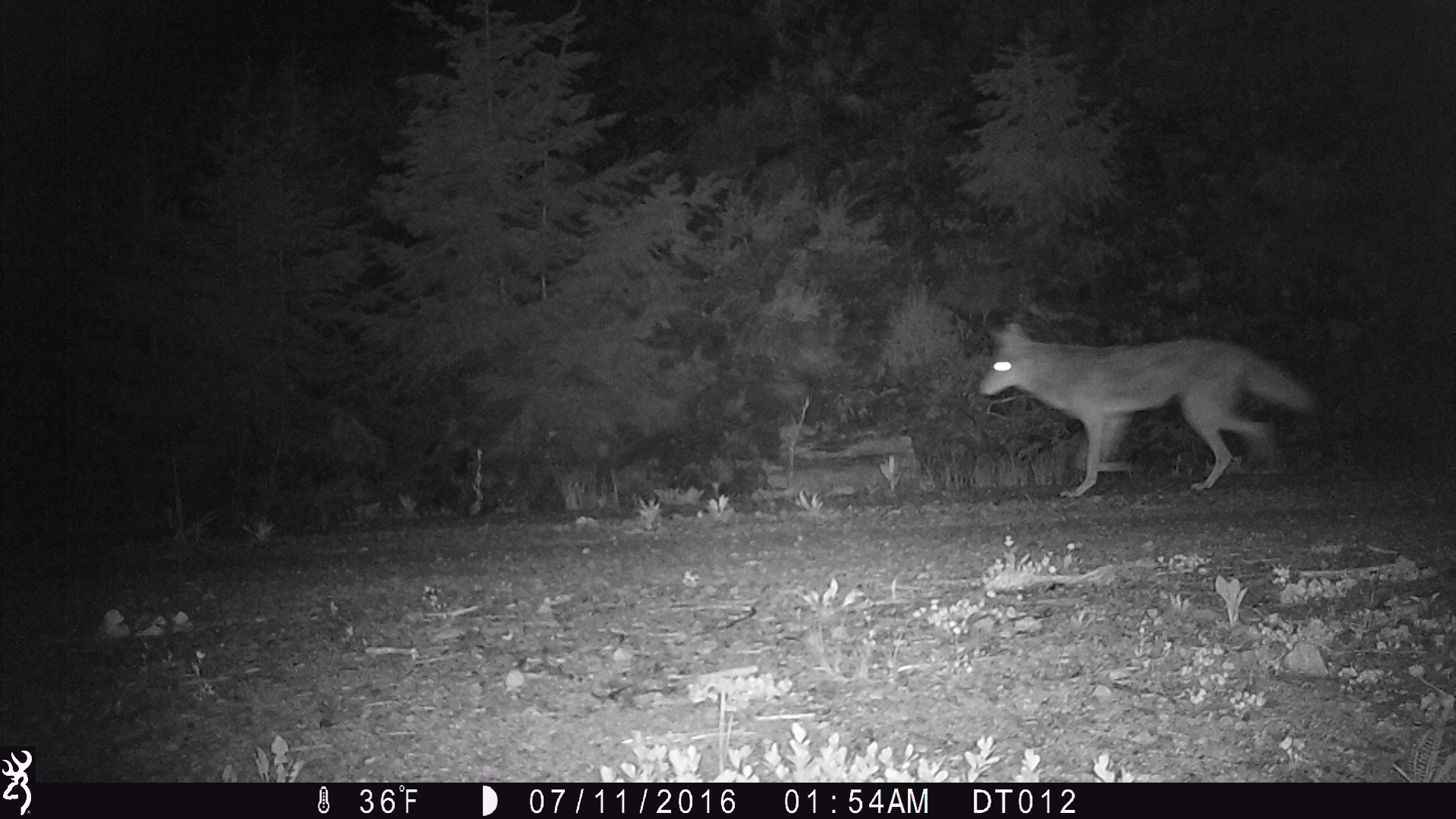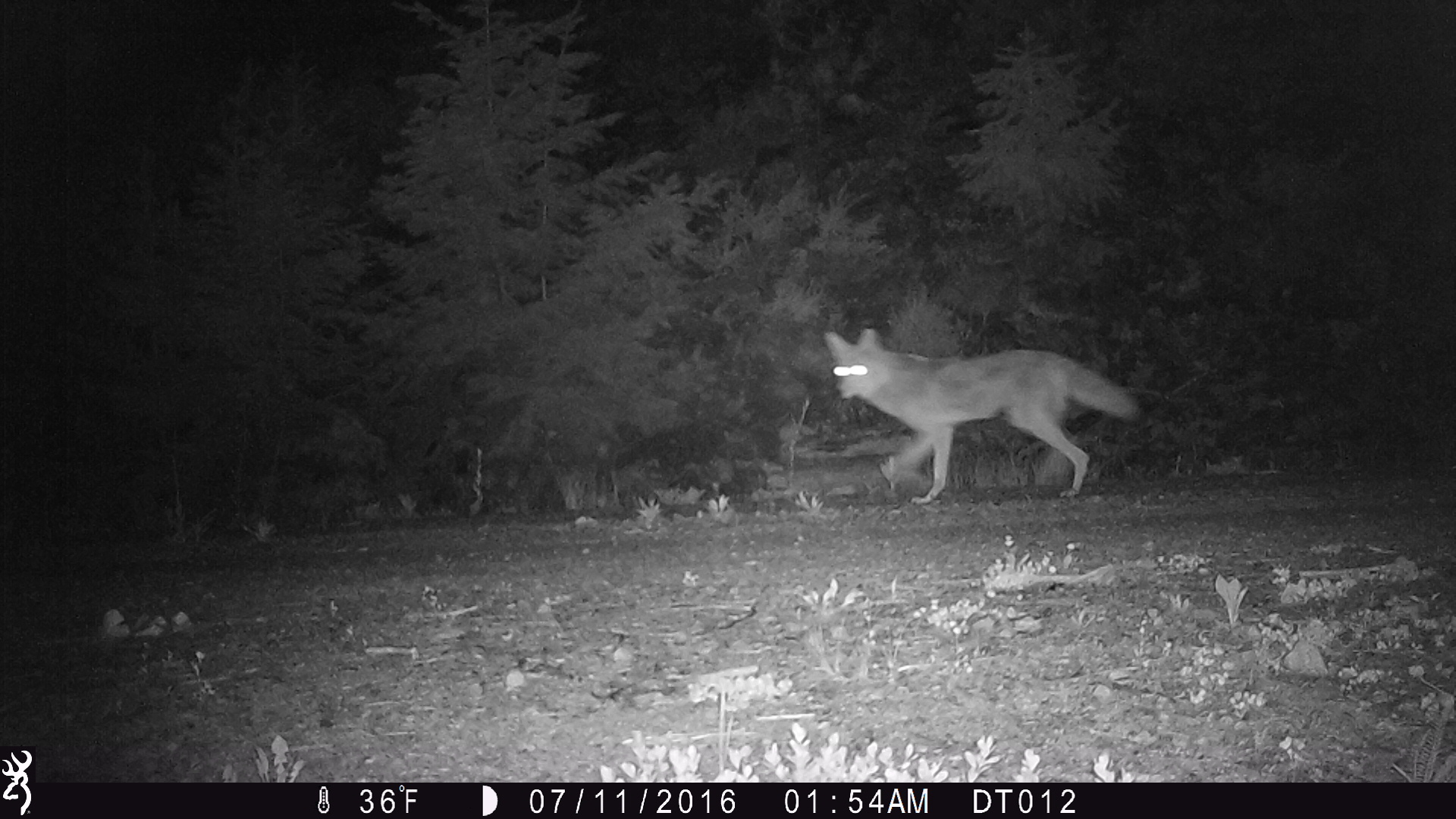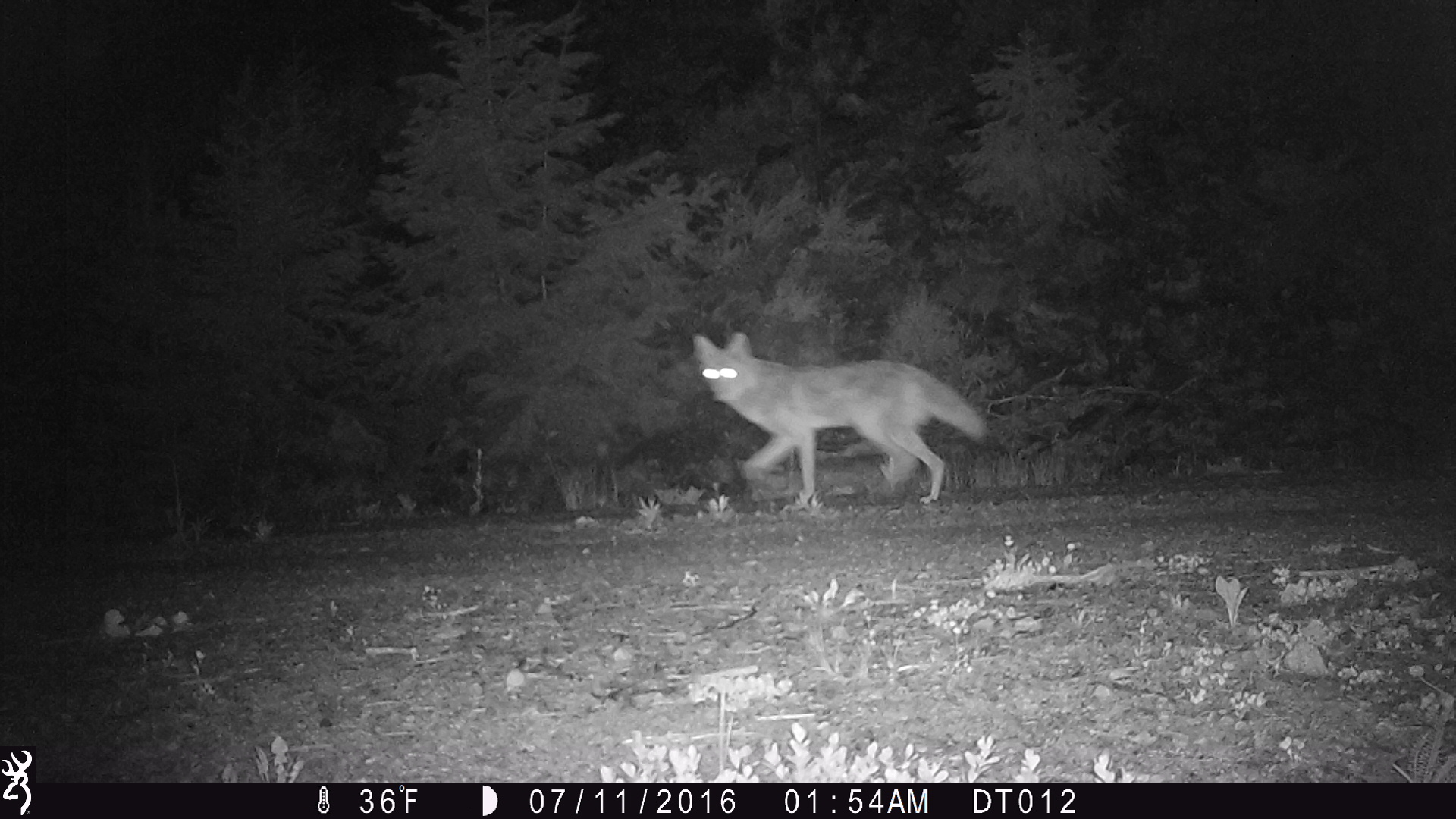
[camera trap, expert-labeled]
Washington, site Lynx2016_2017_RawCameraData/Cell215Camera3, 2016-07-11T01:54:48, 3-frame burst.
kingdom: Animalia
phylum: Chordata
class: Mammalia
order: Carnivora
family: Canidae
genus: Canis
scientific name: Canis latrans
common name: coyote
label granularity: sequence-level